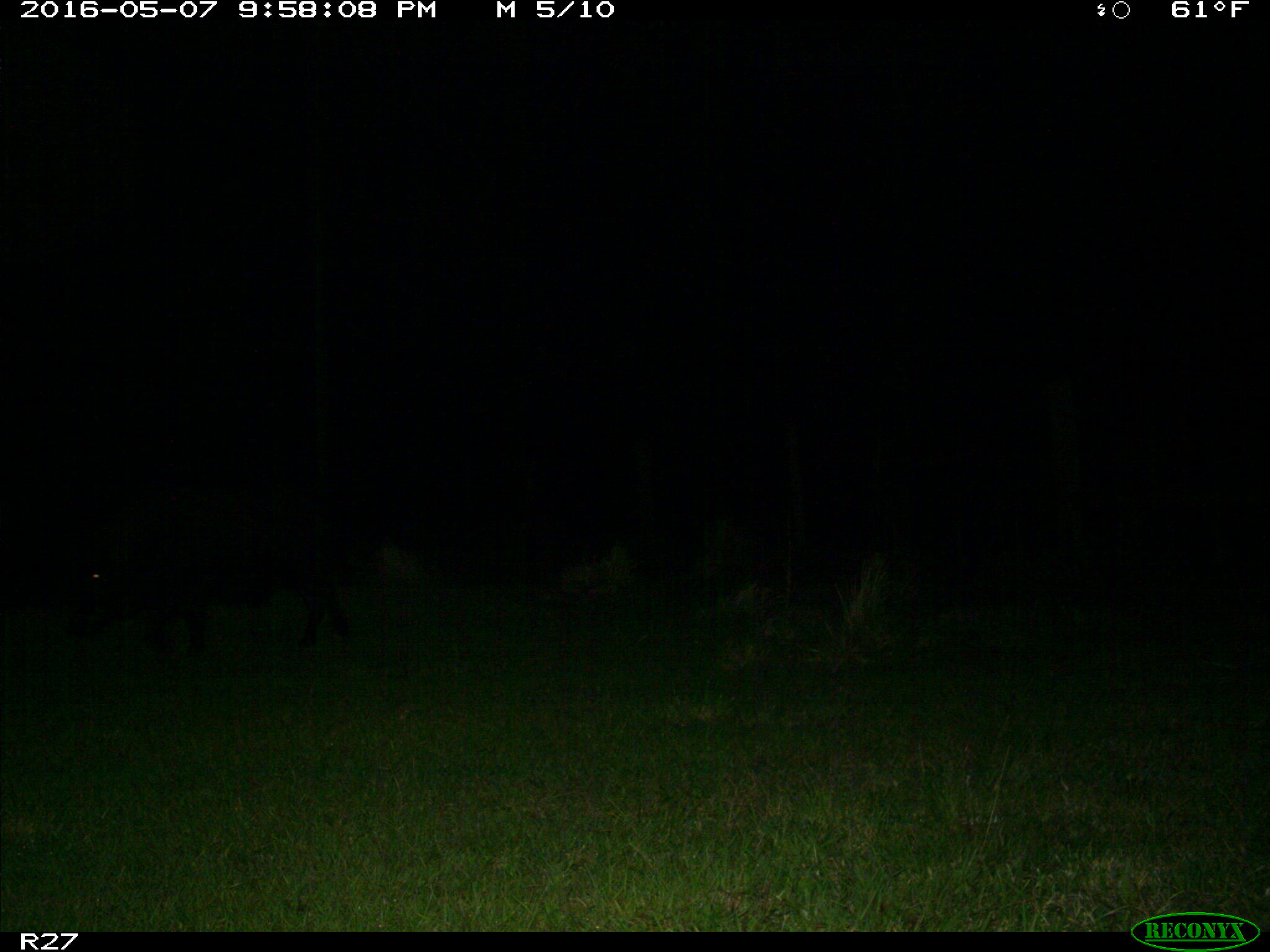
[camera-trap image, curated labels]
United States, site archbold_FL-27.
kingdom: Animalia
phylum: Chordata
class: Mammalia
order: Artiodactyla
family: Suidae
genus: Sus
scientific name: Sus scrofa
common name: wild boar